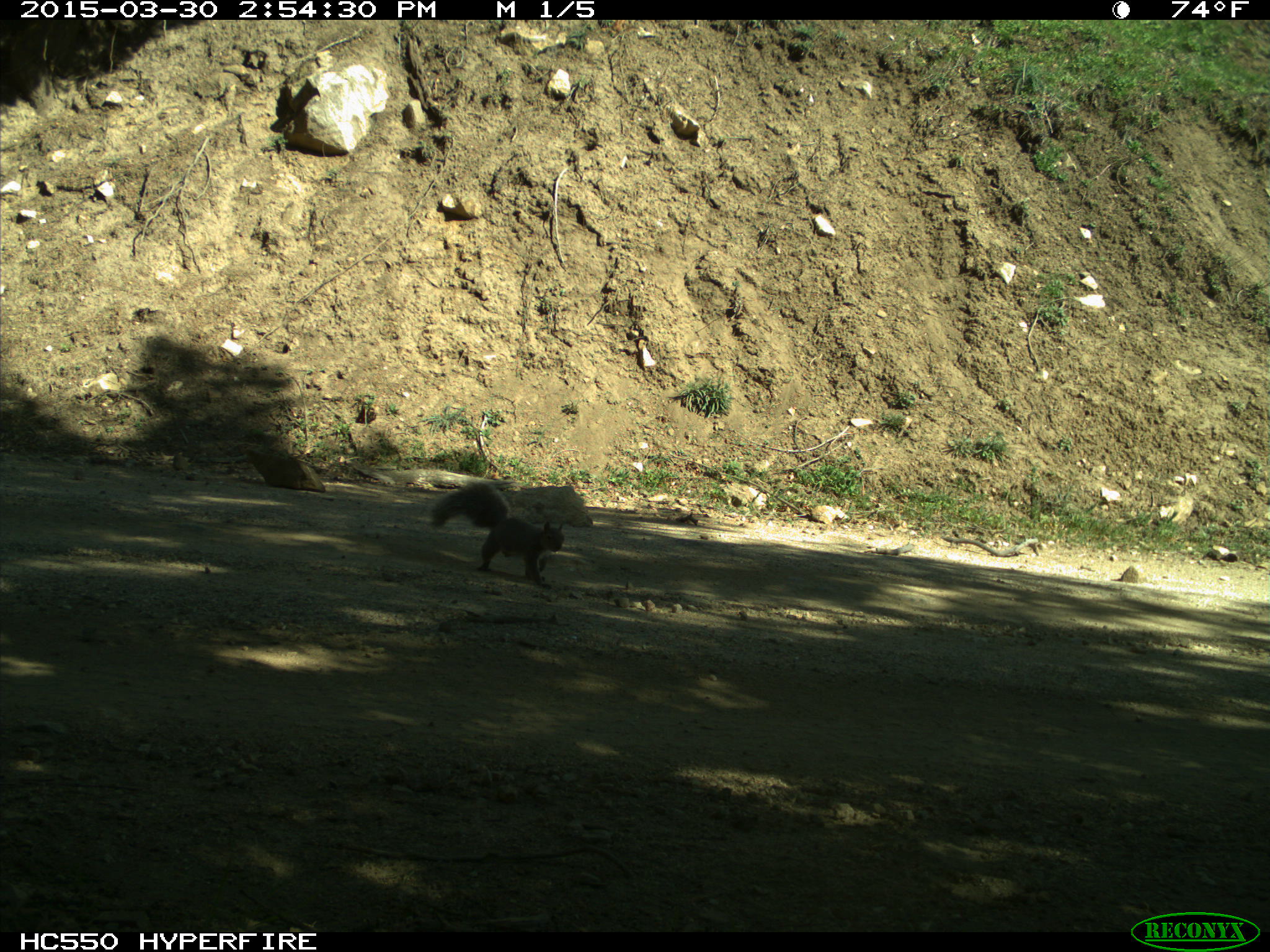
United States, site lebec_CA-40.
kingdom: Animalia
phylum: Chordata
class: Mammalia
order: Rodentia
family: Sciuridae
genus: Sciurus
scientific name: Sciurus carolinensis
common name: eastern gray squirrel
Sciurus carolinensis (eastern gray squirrel).